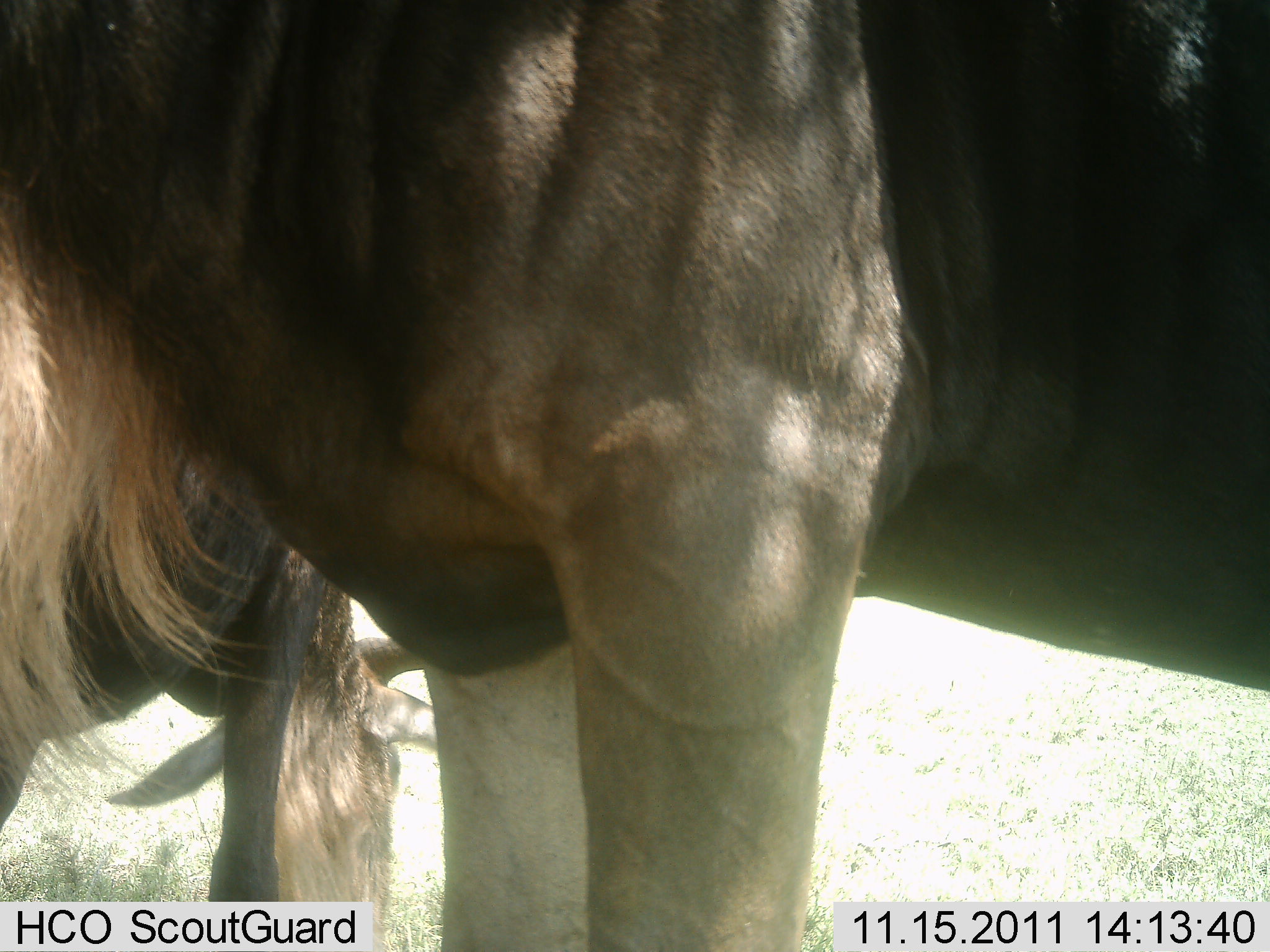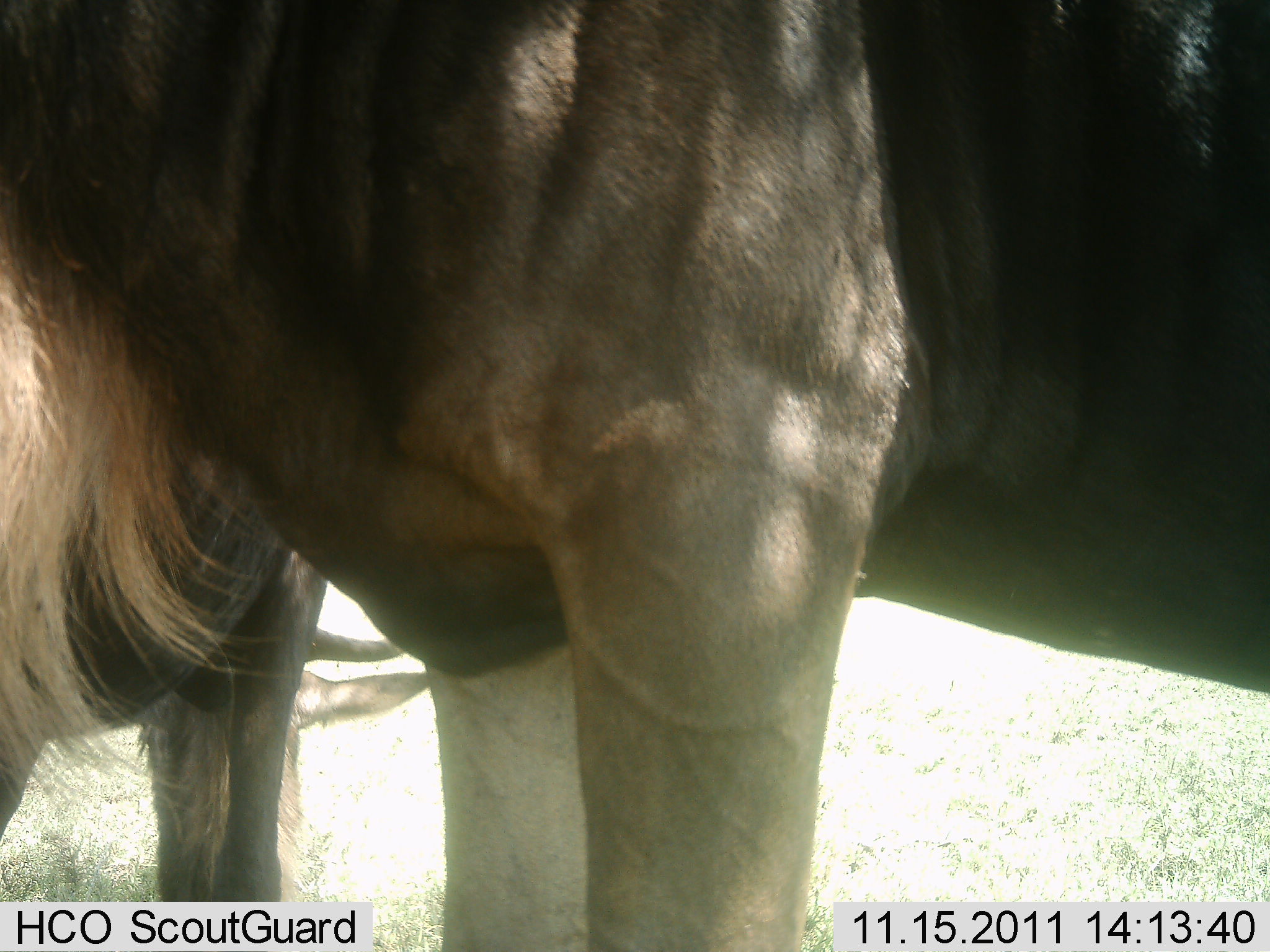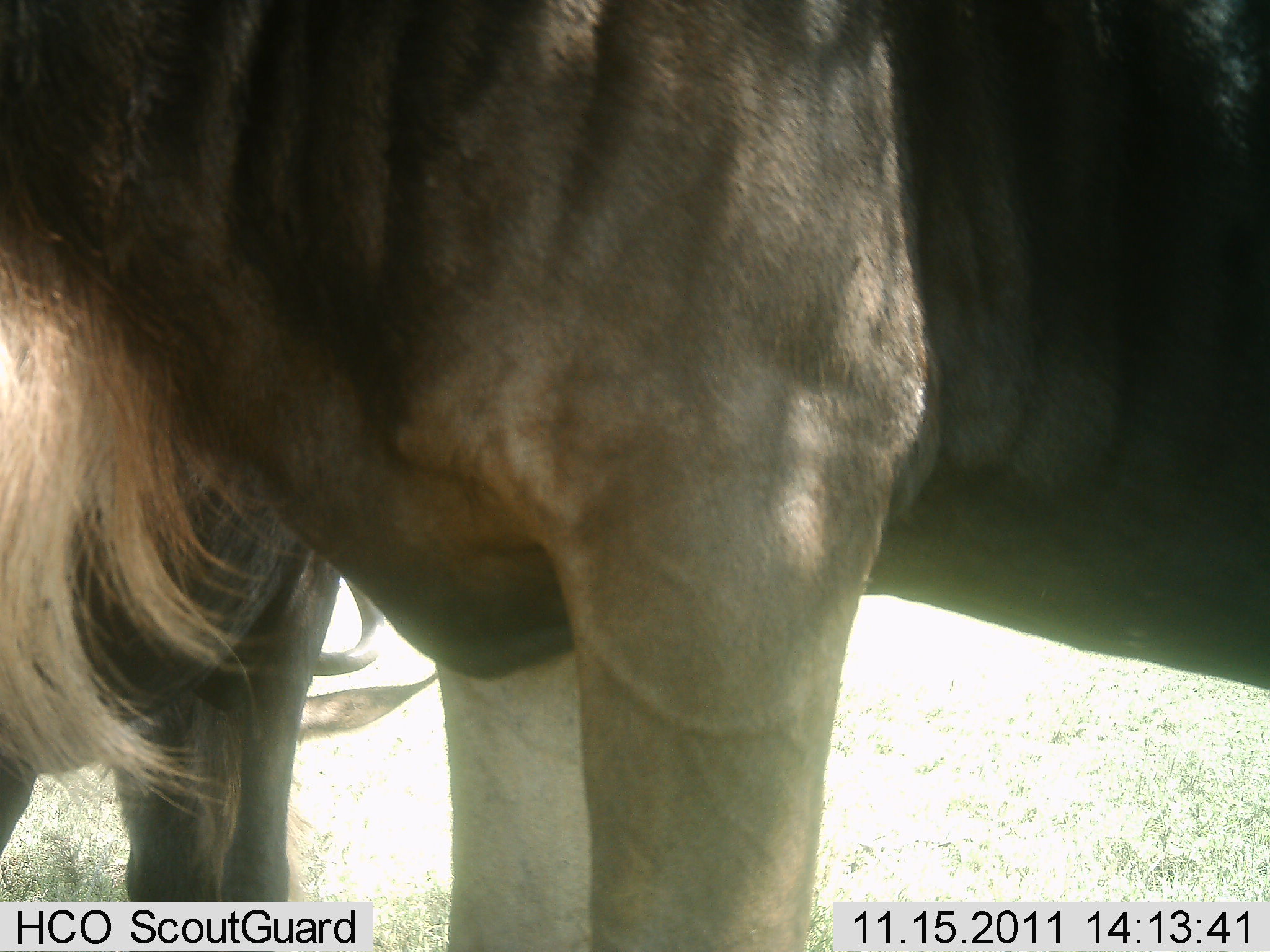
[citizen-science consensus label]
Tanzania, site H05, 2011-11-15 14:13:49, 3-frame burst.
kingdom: Animalia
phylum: Chordata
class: Mammalia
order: Artiodactyla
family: Bovidae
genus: Connochaetes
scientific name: Connochaetes taurinus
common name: blue wildebeest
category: wildebeest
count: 2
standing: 91%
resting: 0%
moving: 0%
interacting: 0%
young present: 0%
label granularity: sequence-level